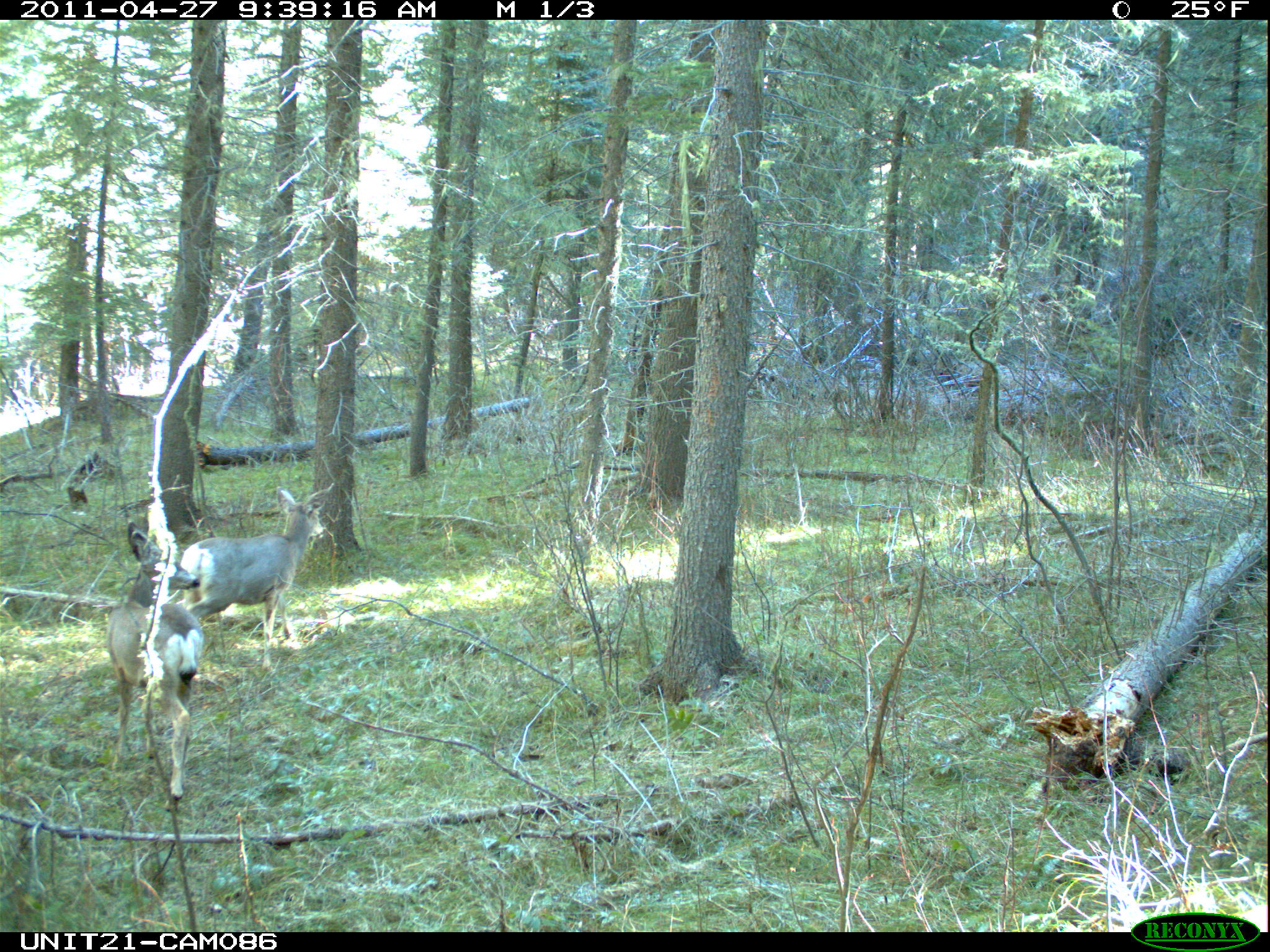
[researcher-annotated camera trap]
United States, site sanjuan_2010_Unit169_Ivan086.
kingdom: Animalia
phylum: Chordata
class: Mammalia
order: Artiodactyla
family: Cervidae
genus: Odocoileus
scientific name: Odocoileus hemionus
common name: mule deer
Odocoileus hemionus (mule deer).